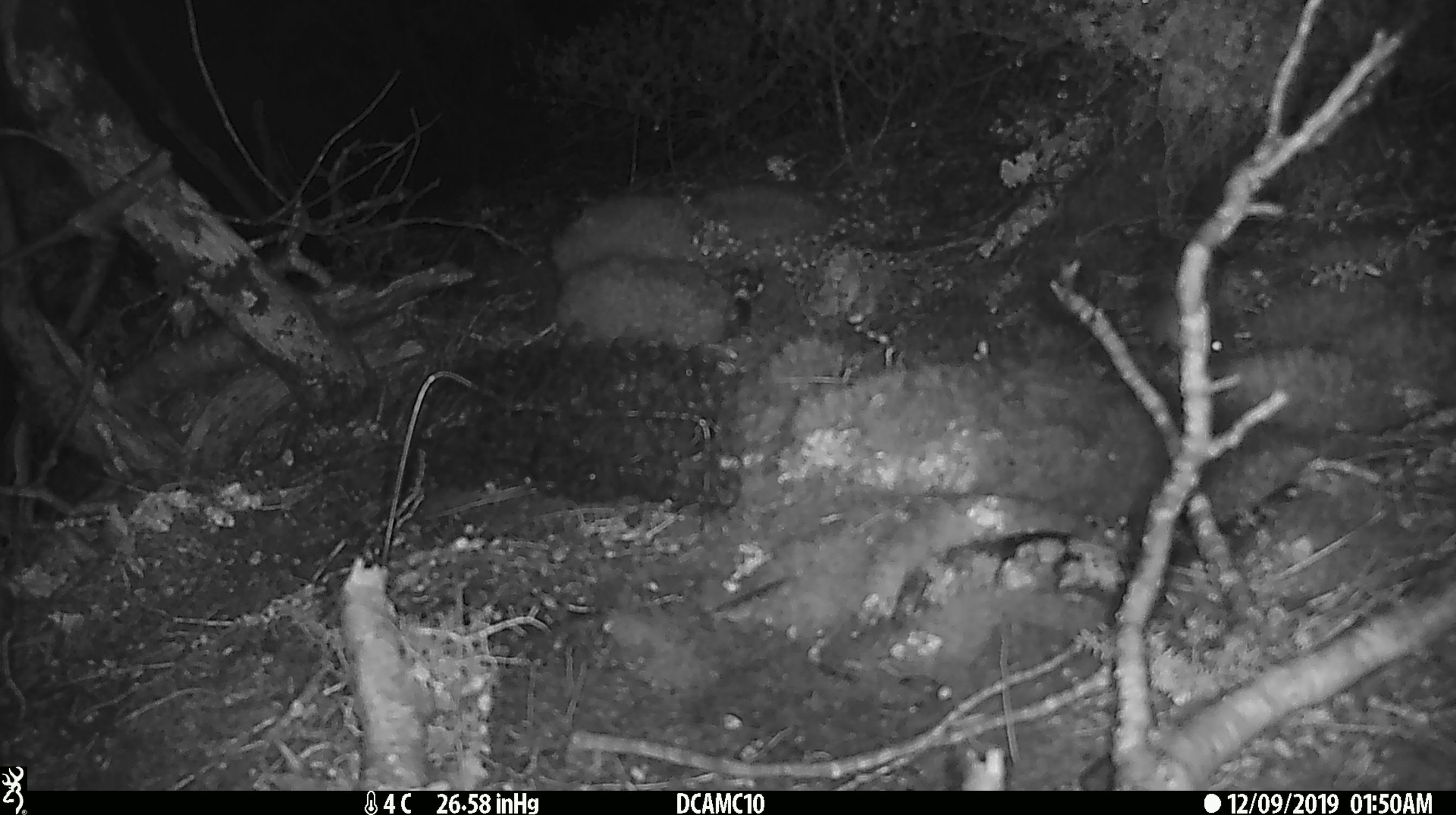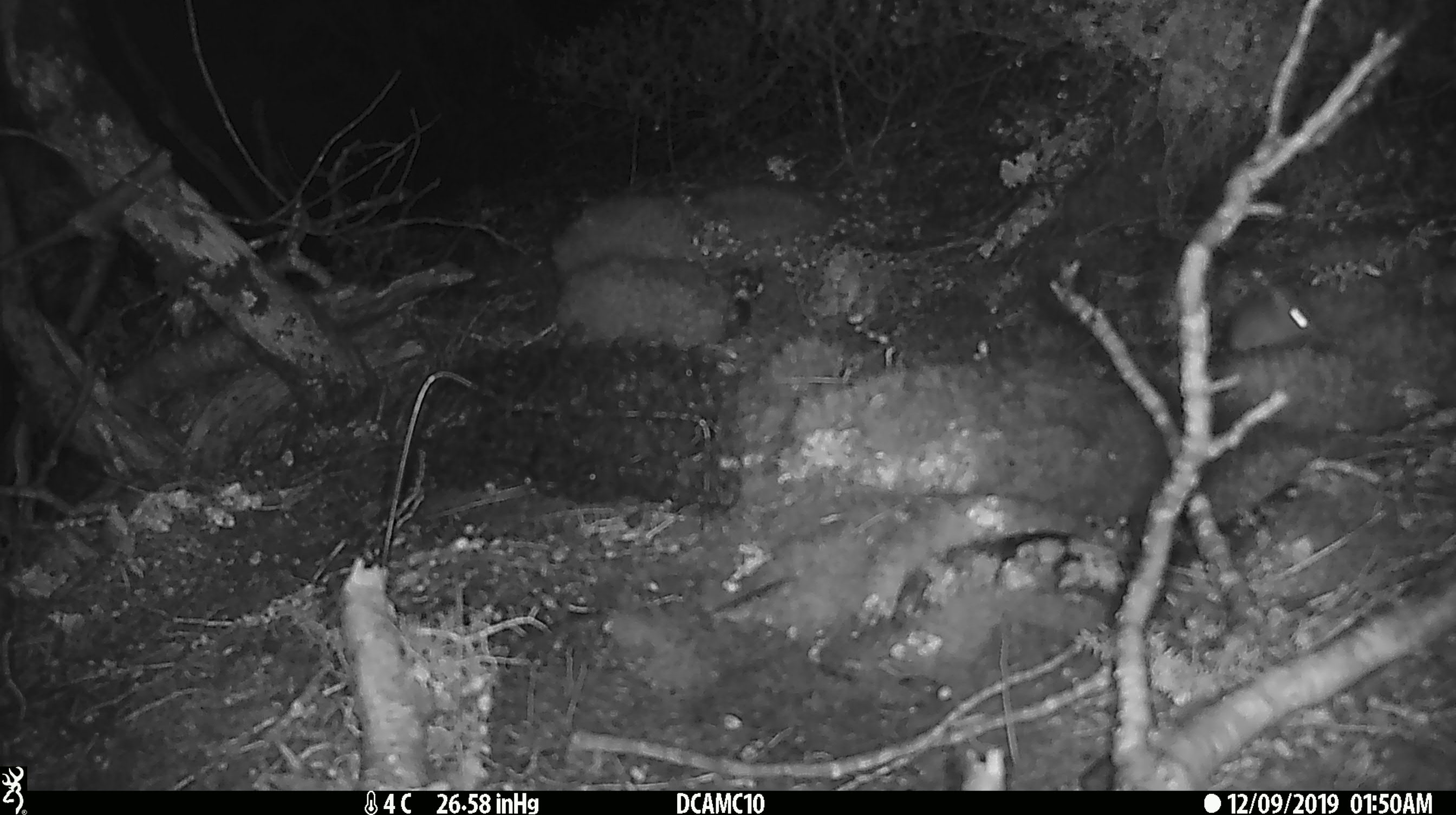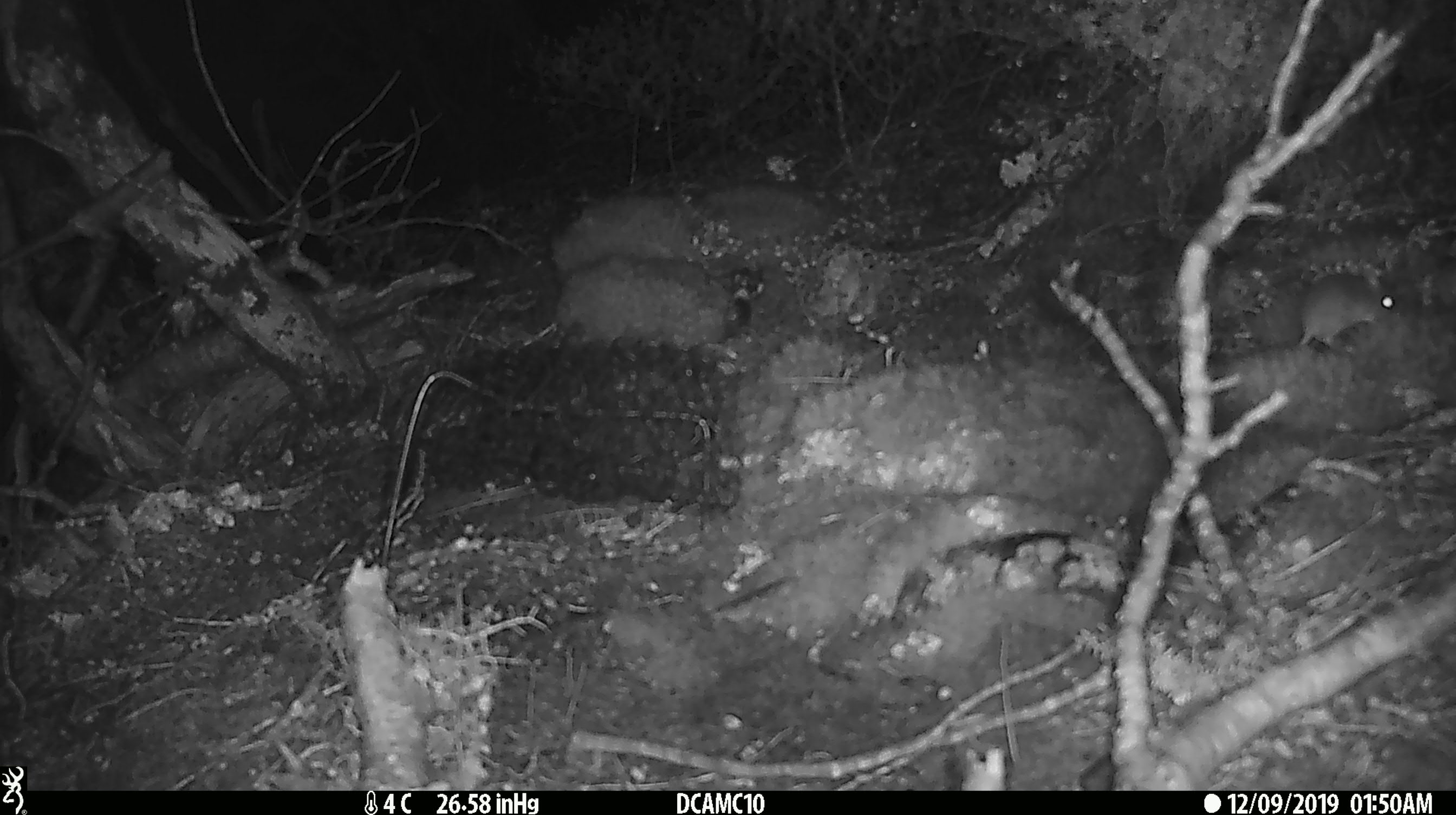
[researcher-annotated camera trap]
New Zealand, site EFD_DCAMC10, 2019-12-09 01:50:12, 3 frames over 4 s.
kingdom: Animalia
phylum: Chordata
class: Mammalia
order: Rodentia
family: Muridae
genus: Mus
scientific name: Mus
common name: mouse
Mouse (Mus).